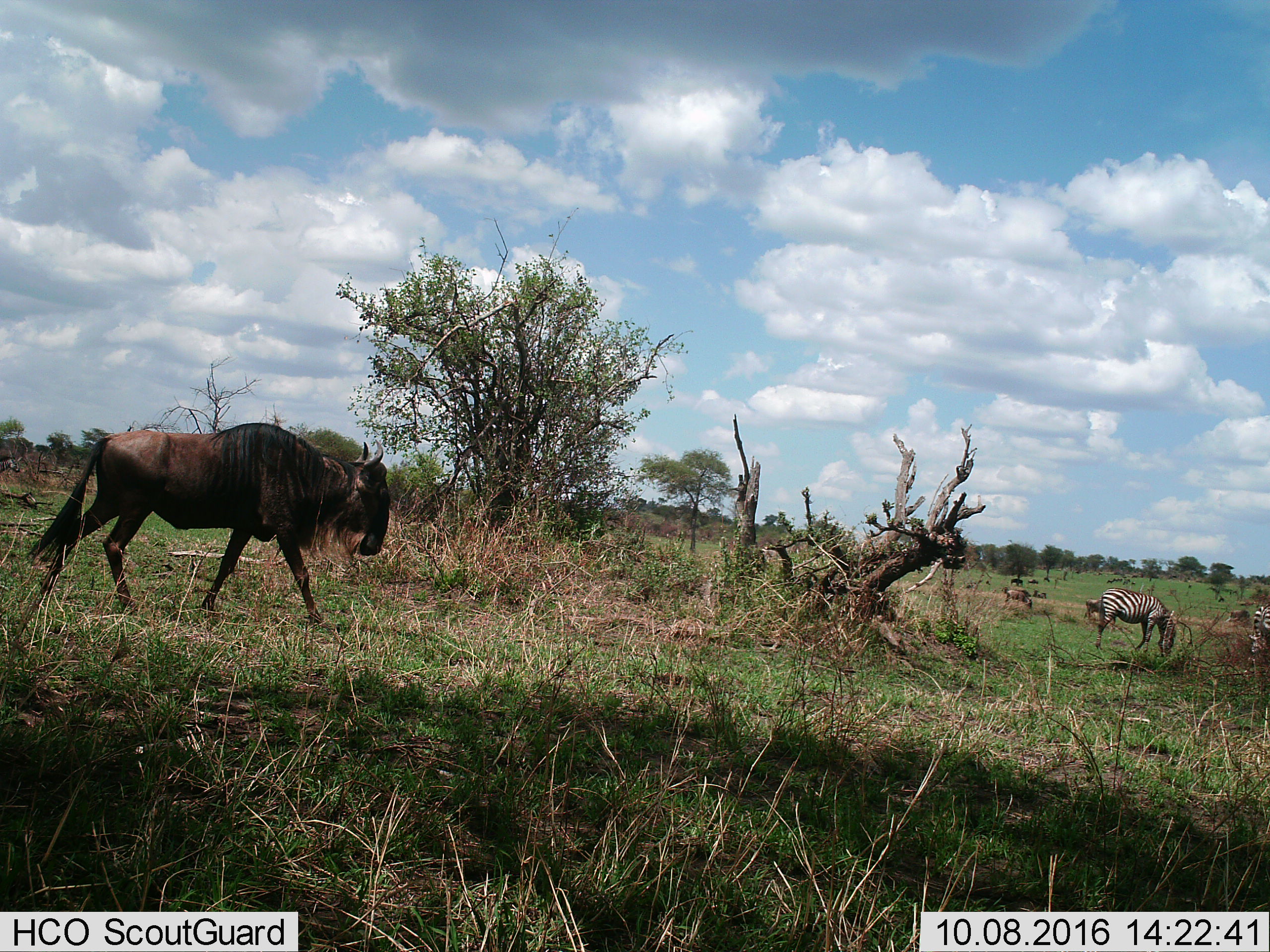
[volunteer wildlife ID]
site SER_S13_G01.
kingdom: Animalia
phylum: Chordata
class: Mammalia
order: Artiodactyla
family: Bovidae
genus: Connochaetes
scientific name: Connochaetes taurinus taurinus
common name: blue wildebeest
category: wildebeestblue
Wildebeestblue (blue wildebeest) (Connochaetes taurinus taurinus), count 6. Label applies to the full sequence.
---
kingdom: Animalia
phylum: Chordata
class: Mammalia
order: Perissodactyla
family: Equidae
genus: Equus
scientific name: Equus quagga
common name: plains zebra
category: zebraplains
Zebraplains (plains zebra) (Equus quagga), count 2. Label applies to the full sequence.